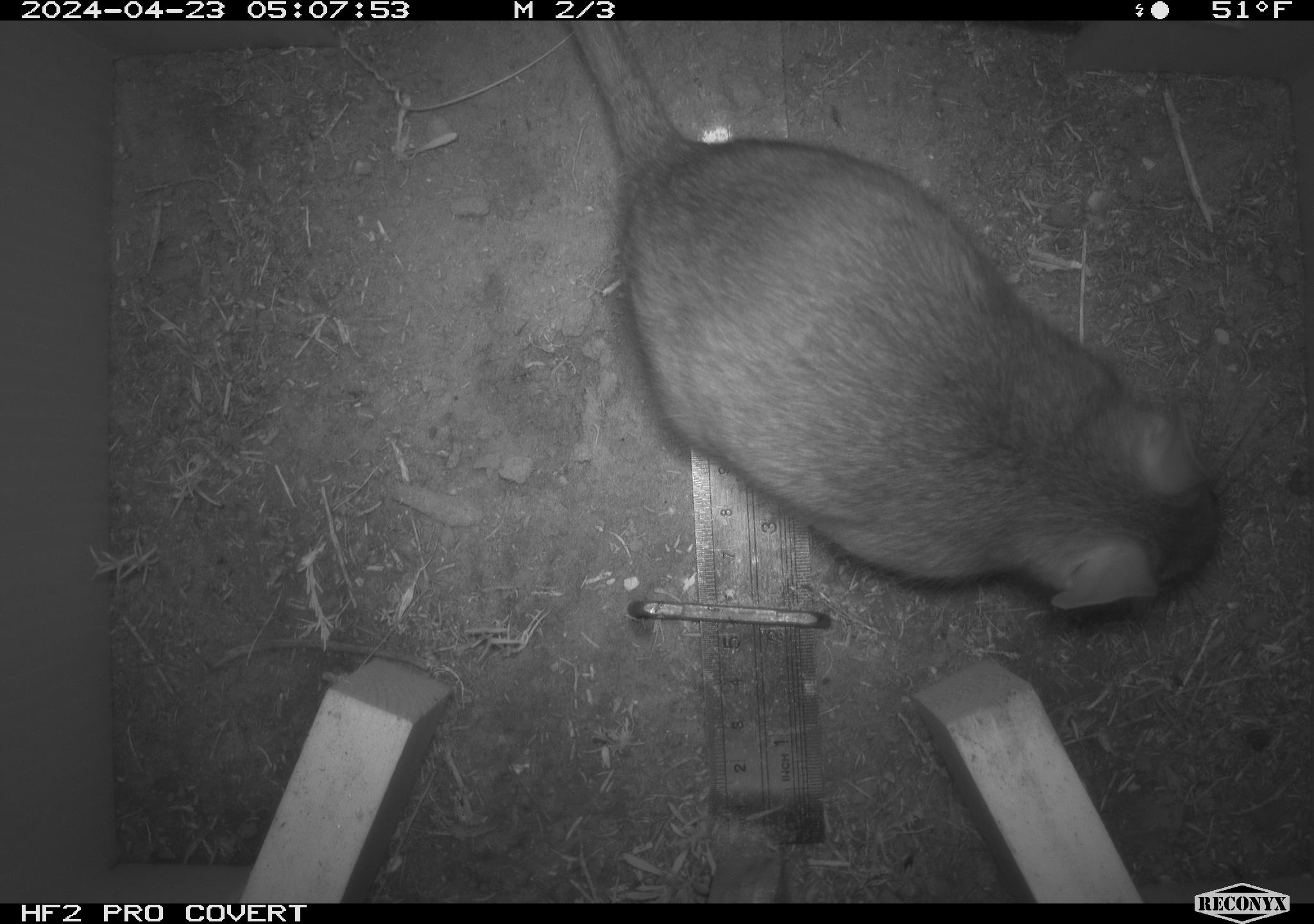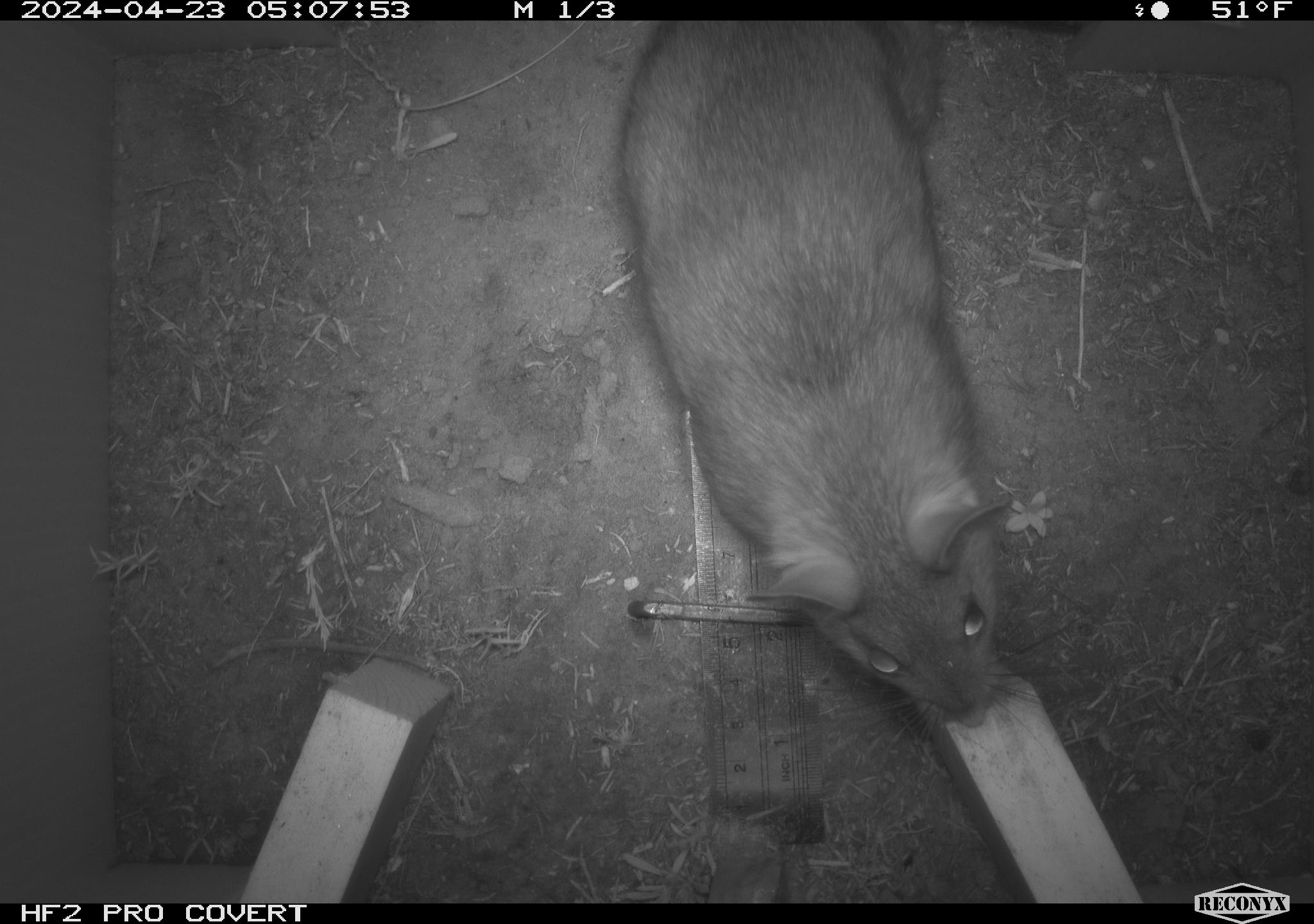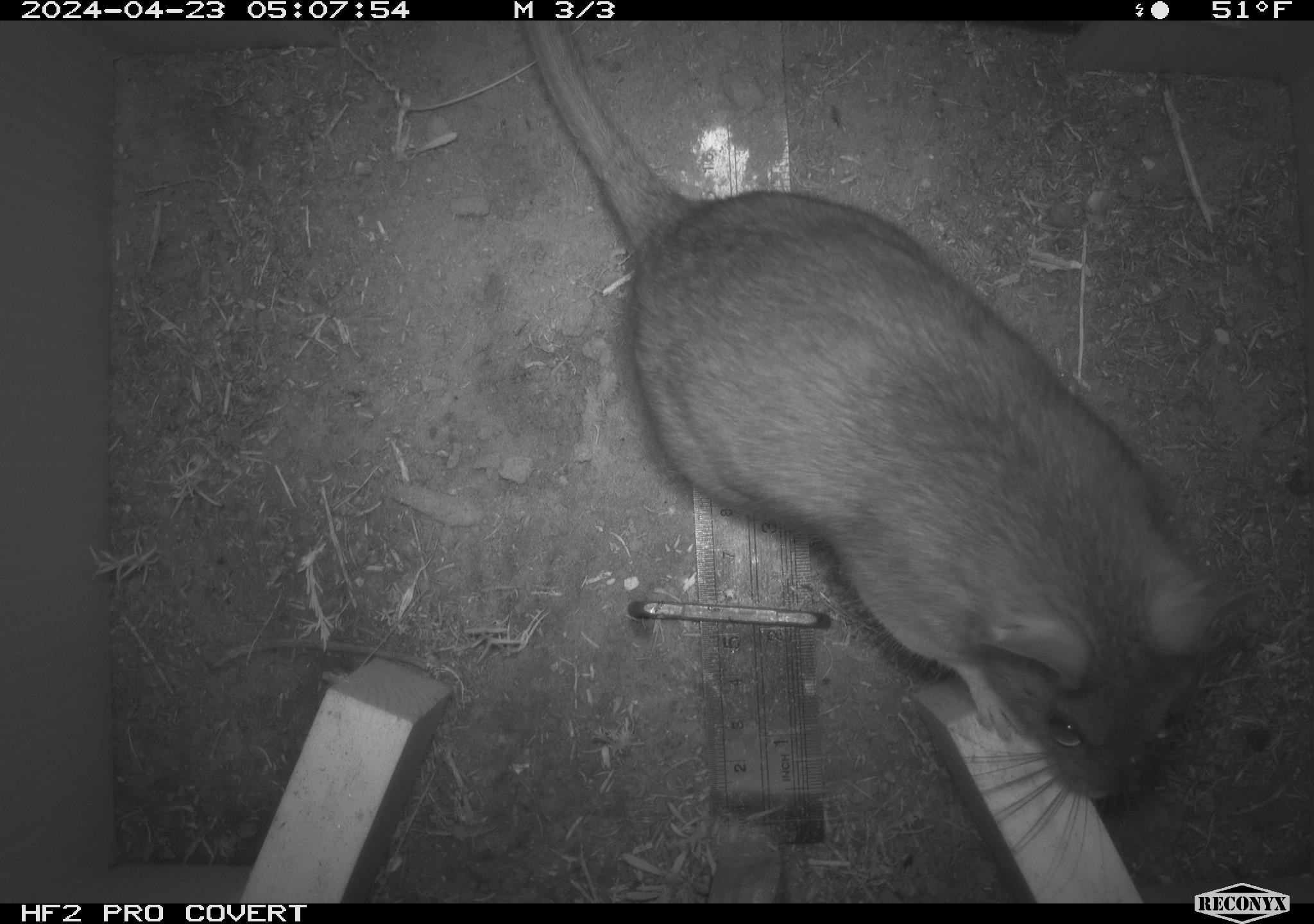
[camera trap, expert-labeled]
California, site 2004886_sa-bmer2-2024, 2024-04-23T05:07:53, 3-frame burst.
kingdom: Animalia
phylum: Chordata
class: Mammalia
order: Rodentia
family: Muridae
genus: Rattus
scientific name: Rattus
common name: rat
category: rattus species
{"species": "rattus species (rat) (Rattus)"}